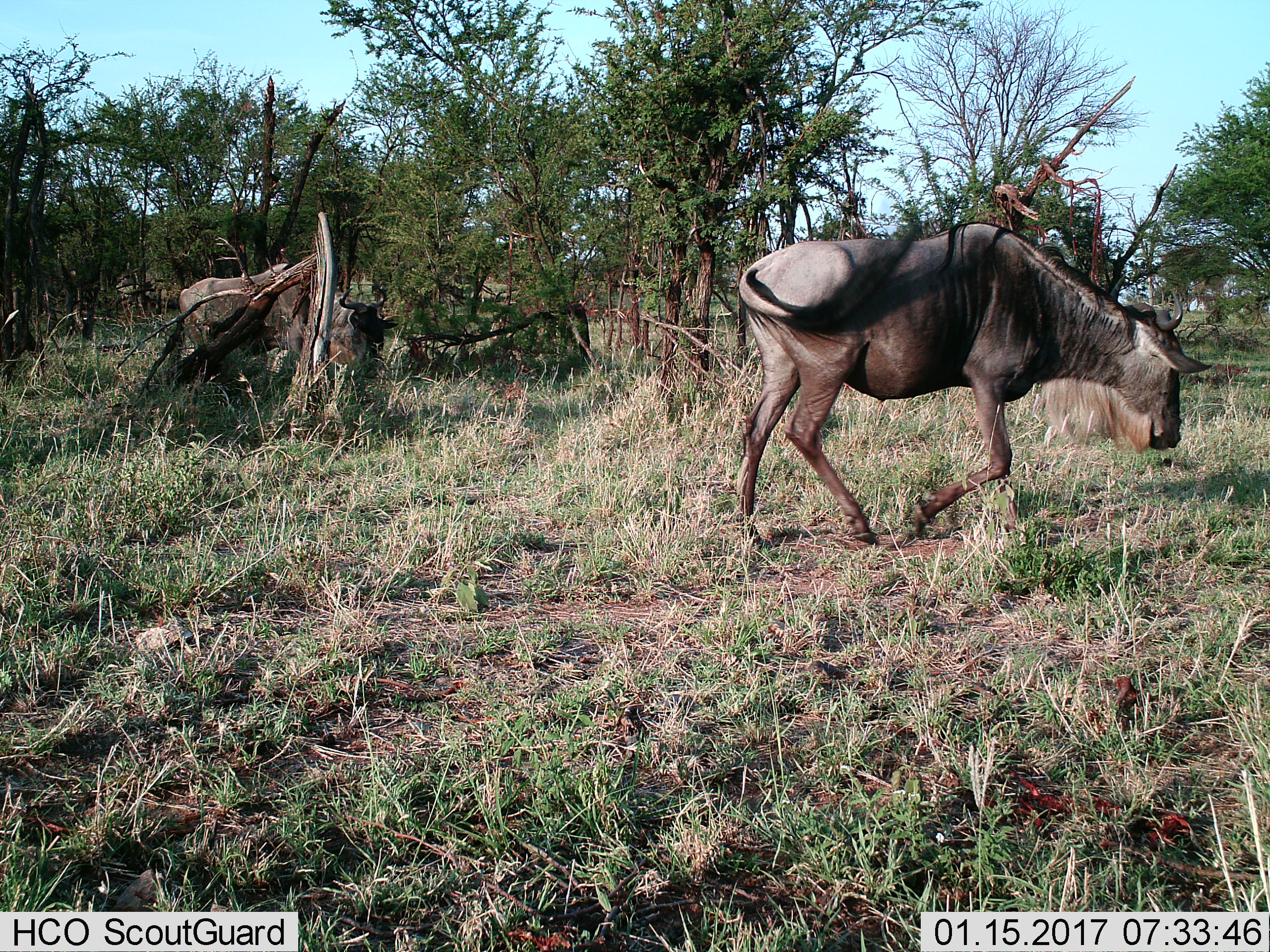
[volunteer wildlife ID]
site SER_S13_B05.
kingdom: Animalia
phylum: Chordata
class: Mammalia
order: Artiodactyla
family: Bovidae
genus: Connochaetes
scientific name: Connochaetes taurinus taurinus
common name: blue wildebeest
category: wildebeestblue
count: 2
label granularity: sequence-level